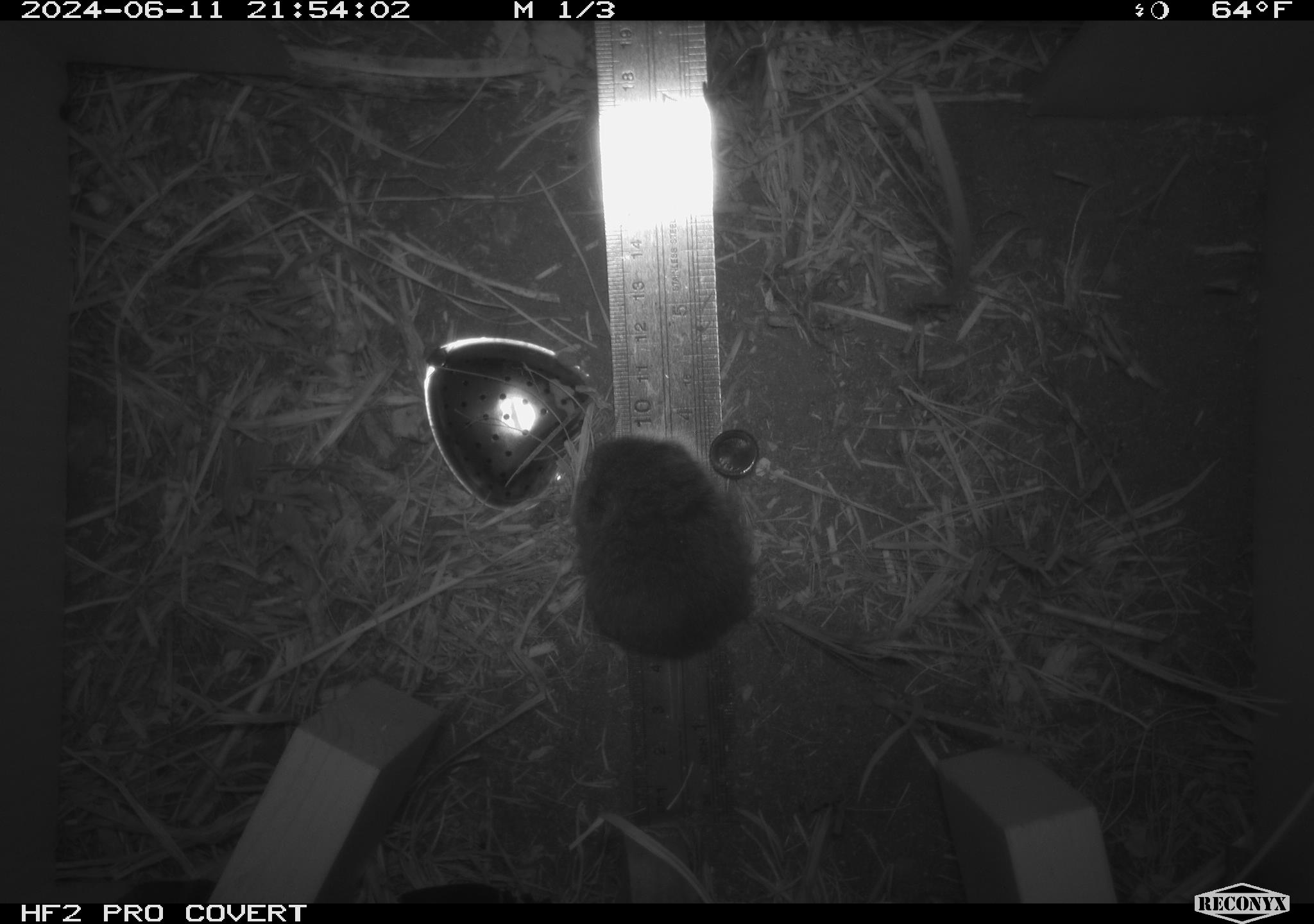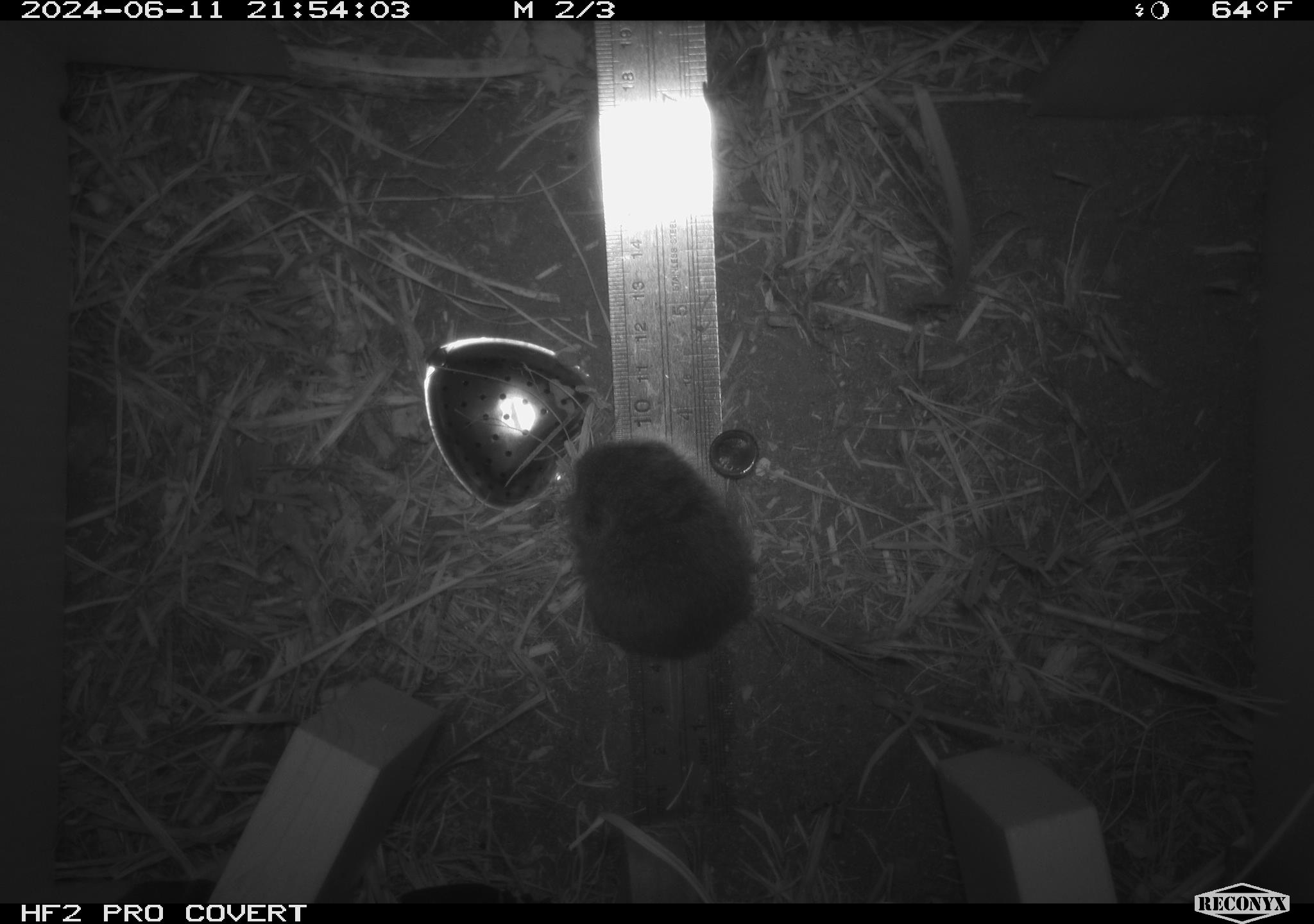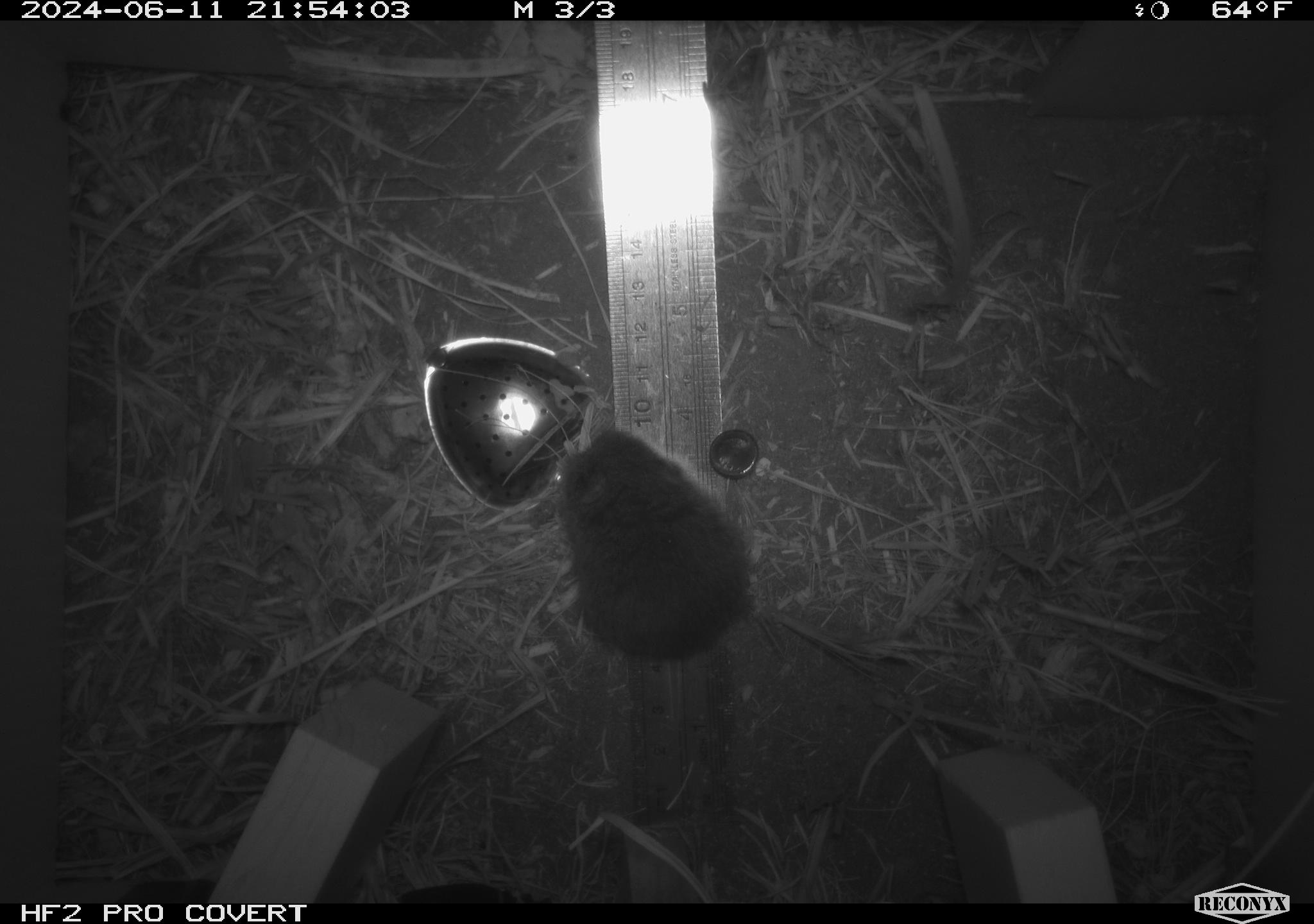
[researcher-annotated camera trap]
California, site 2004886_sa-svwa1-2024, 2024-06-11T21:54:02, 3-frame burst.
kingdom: Animalia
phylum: Chordata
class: Mammalia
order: Rodentia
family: Cricetidae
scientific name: Arvicolinae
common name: voles, lemmings, and muskrats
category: arvicolinae subfamily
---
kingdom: Animalia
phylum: Arthropoda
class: Insecta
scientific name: Insecta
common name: insect